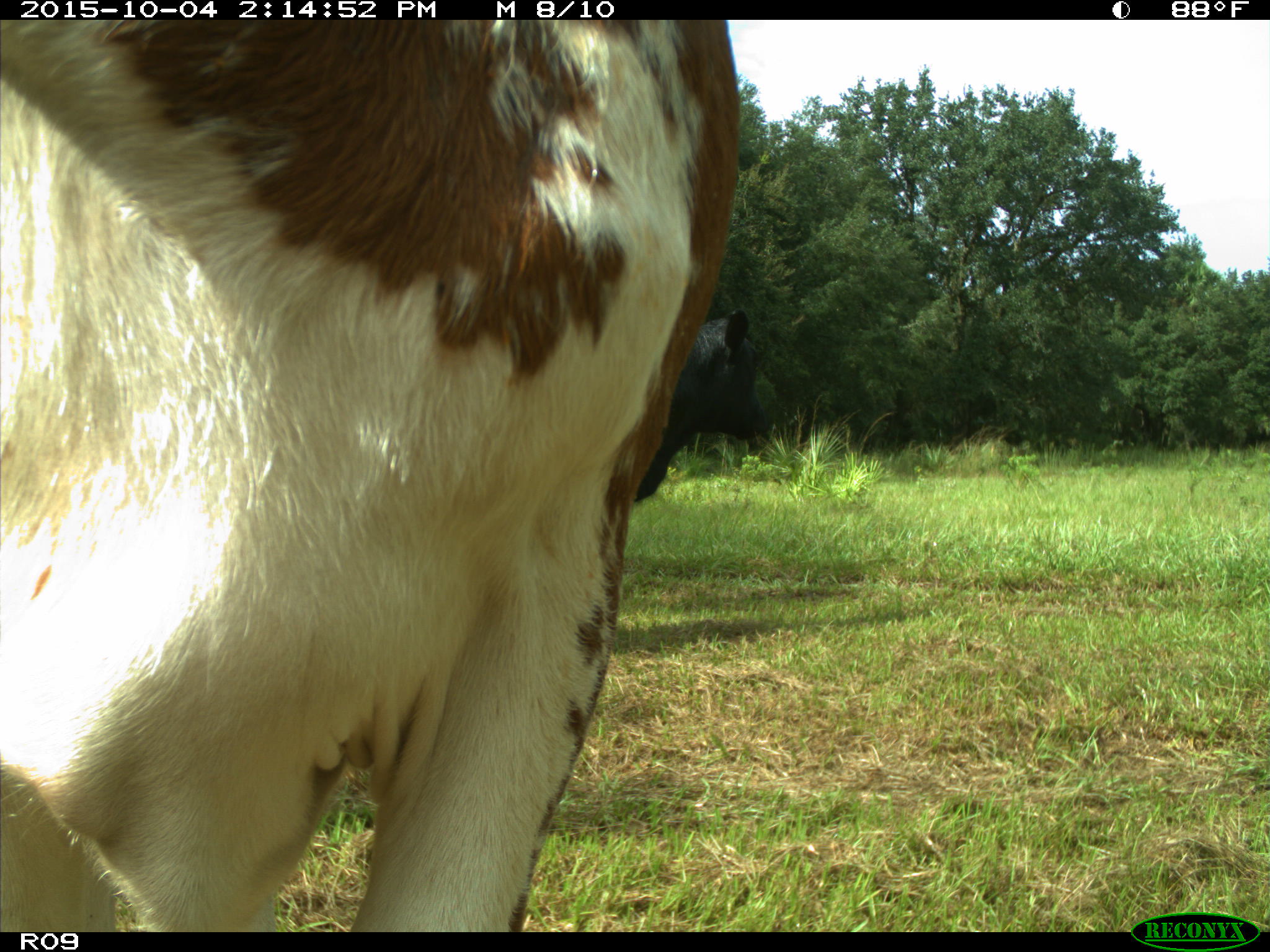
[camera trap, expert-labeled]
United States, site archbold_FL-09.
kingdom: Animalia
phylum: Chordata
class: Mammalia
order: Artiodactyla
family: Bovidae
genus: Bos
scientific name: Bos taurus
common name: domestic cow